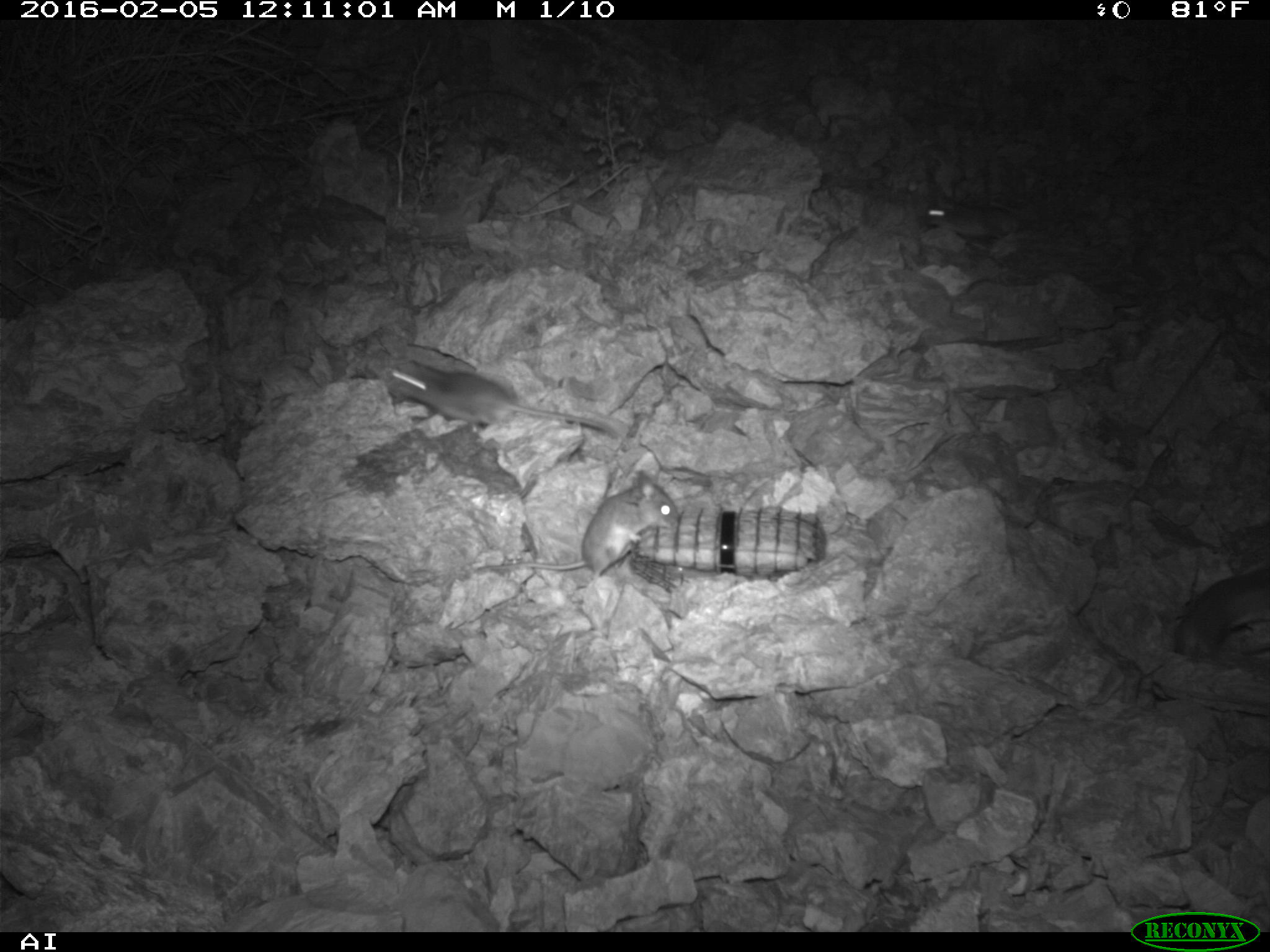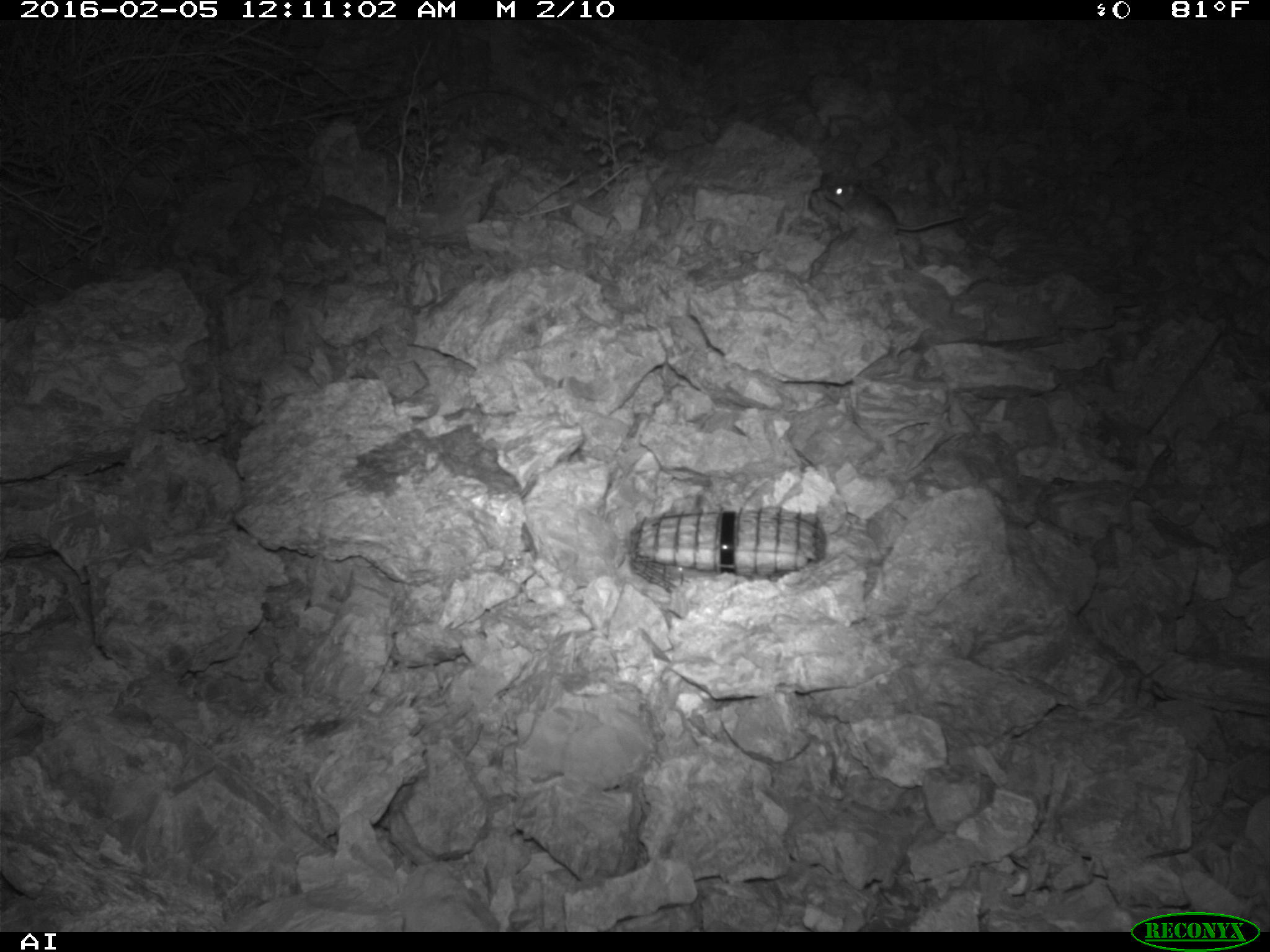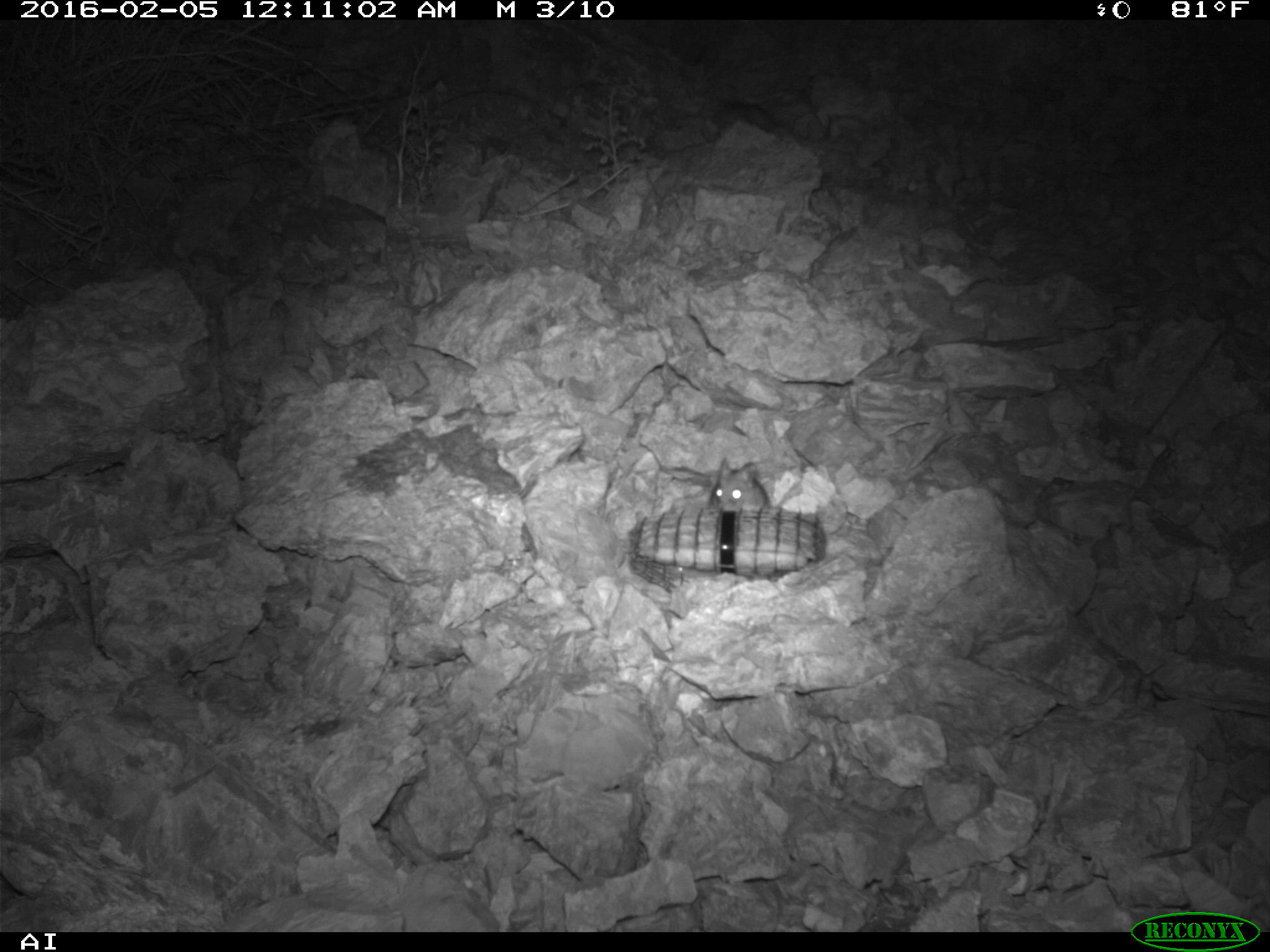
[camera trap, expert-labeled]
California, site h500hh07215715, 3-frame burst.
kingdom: Animalia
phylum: Chordata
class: Mammalia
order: Rodentia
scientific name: Rodentia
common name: rodent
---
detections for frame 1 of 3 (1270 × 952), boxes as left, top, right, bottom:
rodent: 476, 469, 679, 575; 381, 359, 617, 439; 921, 200, 1005, 241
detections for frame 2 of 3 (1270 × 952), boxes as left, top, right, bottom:
rodent: 823, 177, 962, 233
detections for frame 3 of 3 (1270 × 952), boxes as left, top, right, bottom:
rodent: 710, 457, 768, 511; 712, 102, 774, 133